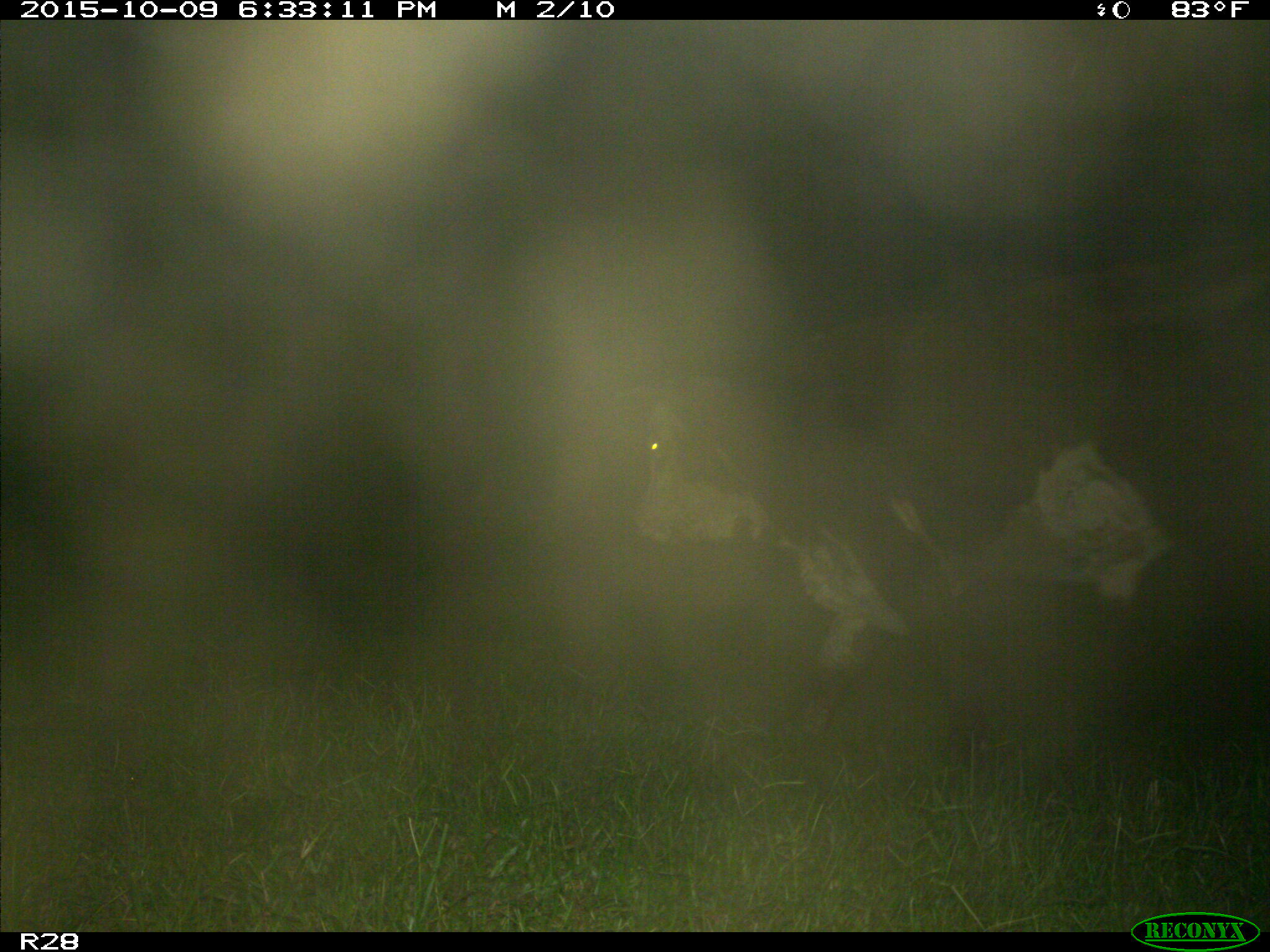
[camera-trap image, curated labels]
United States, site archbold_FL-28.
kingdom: Animalia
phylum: Chordata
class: Mammalia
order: Artiodactyla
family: Bovidae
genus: Bos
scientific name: Bos taurus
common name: domestic cow